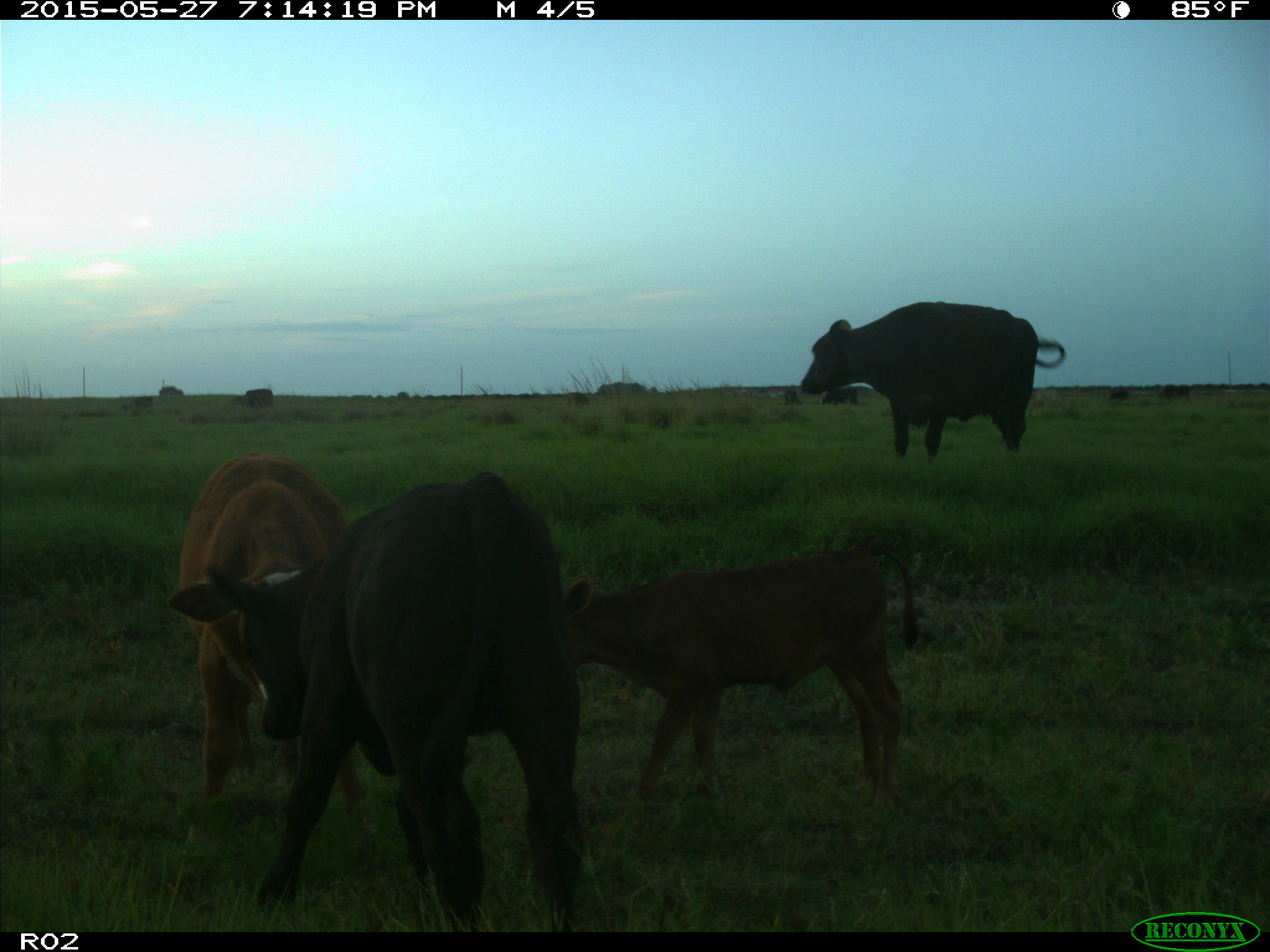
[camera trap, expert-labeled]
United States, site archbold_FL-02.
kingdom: Animalia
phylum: Chordata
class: Mammalia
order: Artiodactyla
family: Bovidae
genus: Bos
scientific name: Bos taurus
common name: domestic cow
Bos taurus (domestic cow).